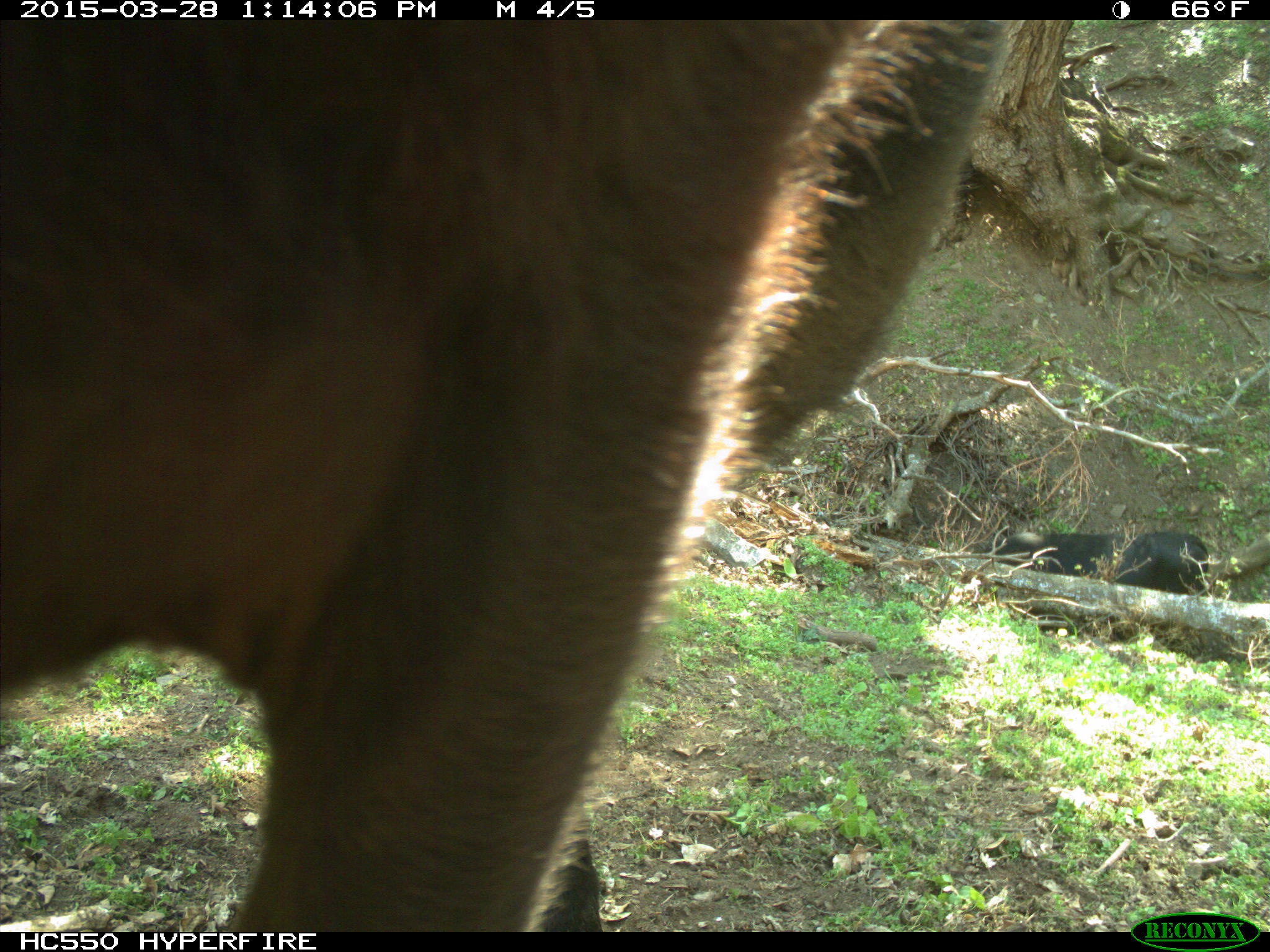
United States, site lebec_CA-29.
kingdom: Animalia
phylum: Chordata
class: Mammalia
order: Artiodactyla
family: Bovidae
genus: Bos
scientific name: Bos taurus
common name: domestic cow